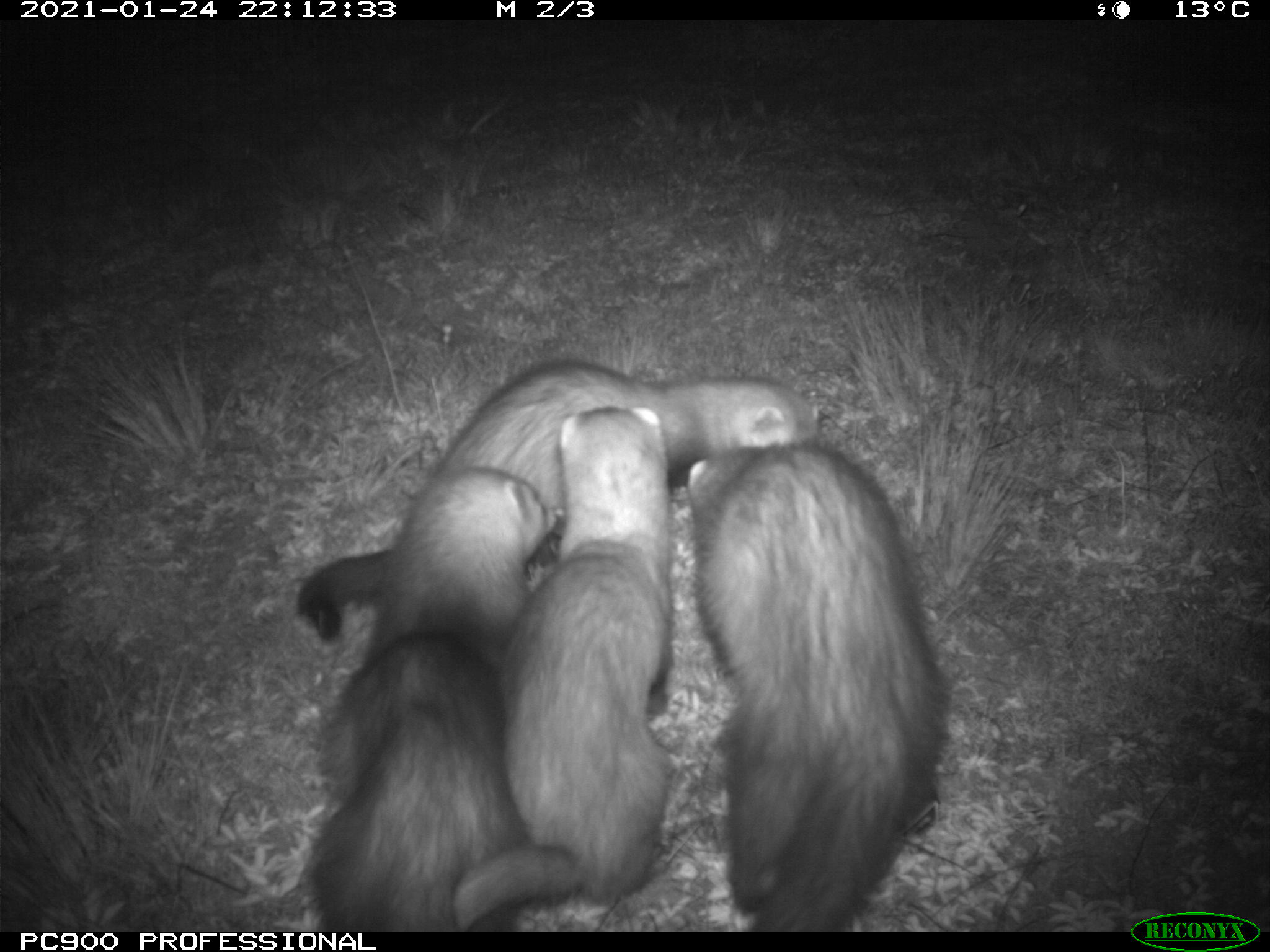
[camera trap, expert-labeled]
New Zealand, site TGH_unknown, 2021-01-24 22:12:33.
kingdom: Animalia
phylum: Chordata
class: Mammalia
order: Carnivora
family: Mustelidae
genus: Mustela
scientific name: Mustela furo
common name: ferret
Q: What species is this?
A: Ferret (Mustela furo).